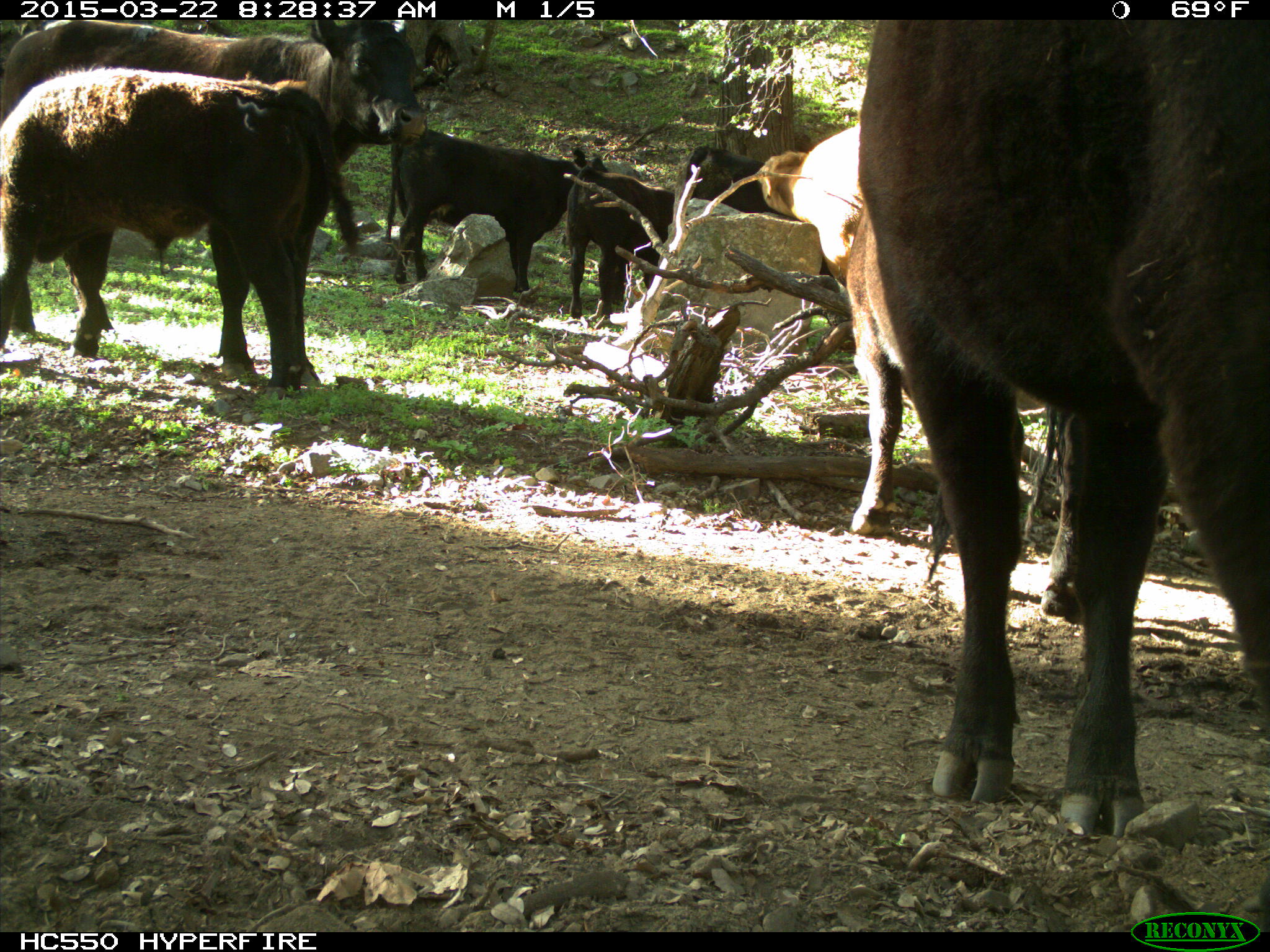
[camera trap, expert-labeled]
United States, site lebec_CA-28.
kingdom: Animalia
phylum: Chordata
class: Mammalia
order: Artiodactyla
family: Bovidae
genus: Bos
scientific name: Bos taurus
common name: domestic cow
Bos taurus (domestic cow).